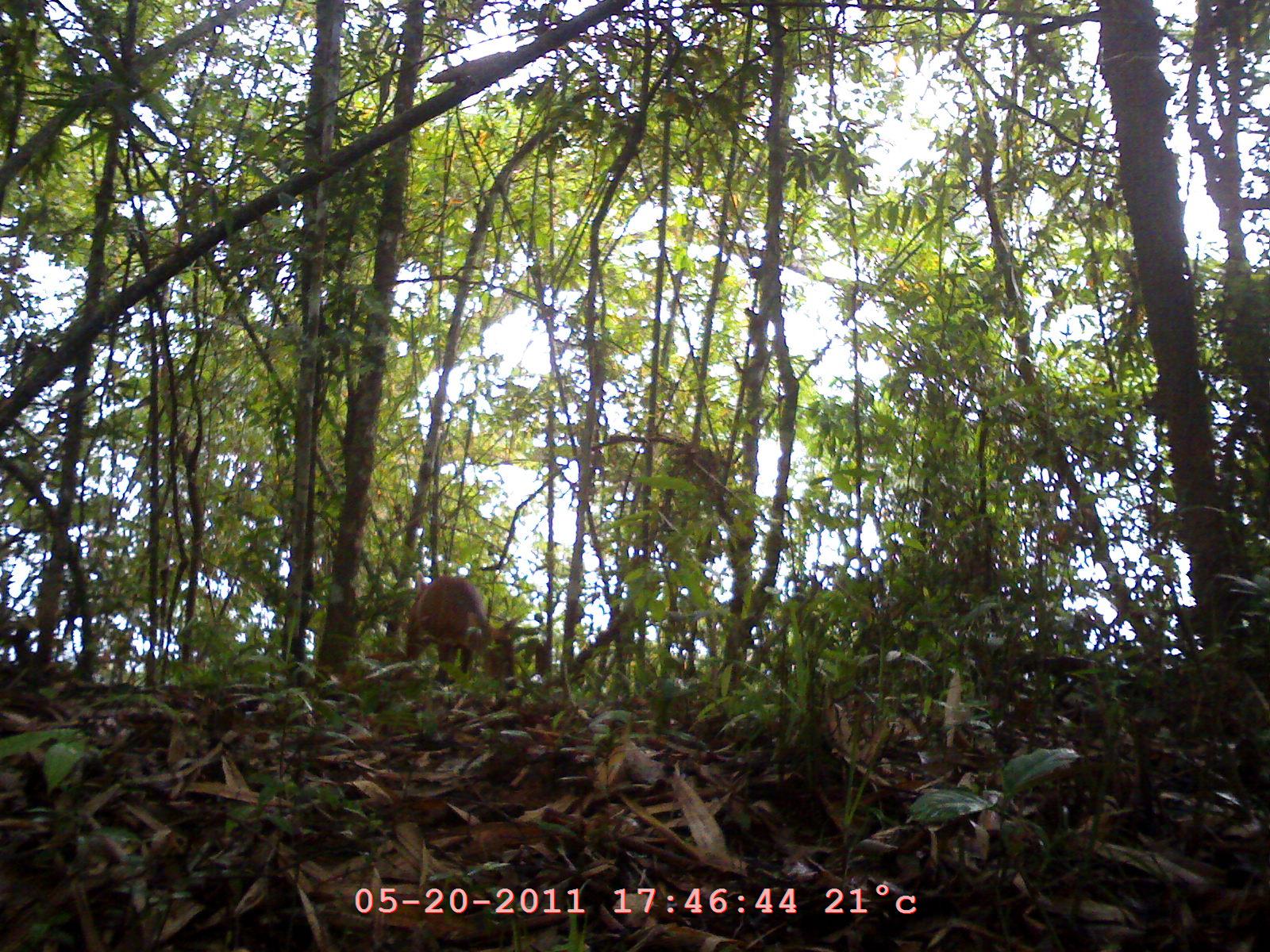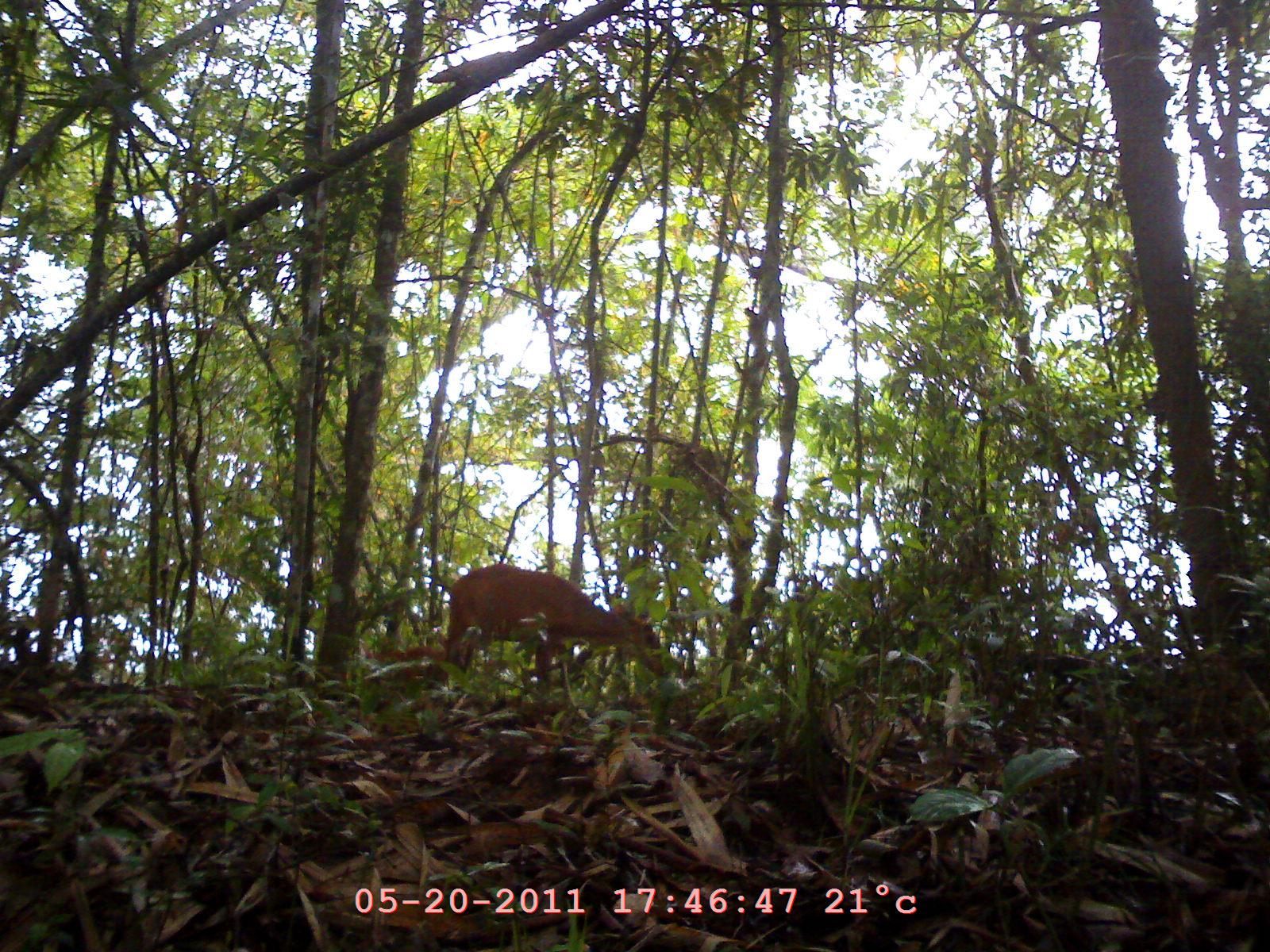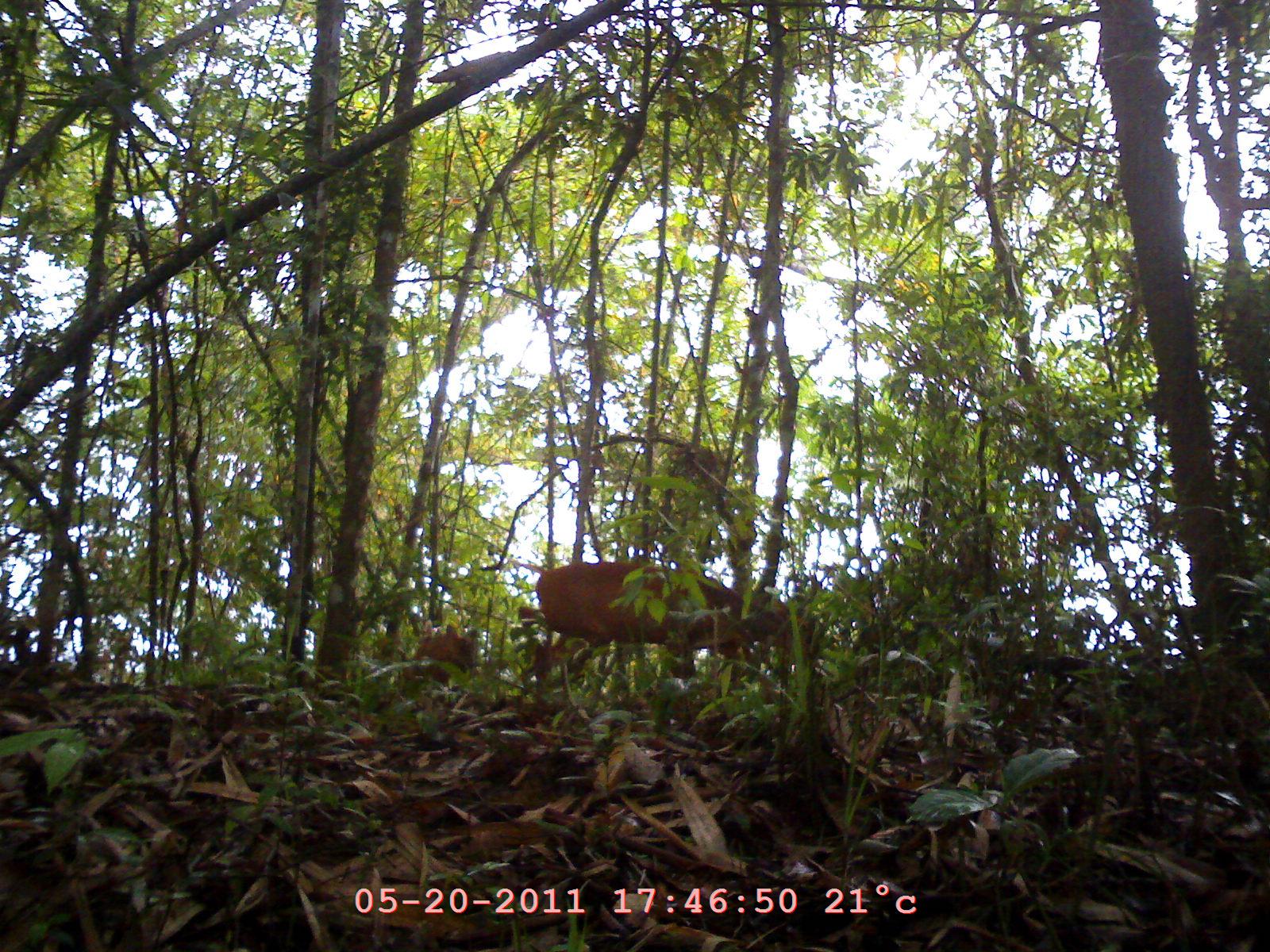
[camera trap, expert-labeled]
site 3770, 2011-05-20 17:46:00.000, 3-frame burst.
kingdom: Animalia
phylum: Chordata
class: Mammalia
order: Artiodactyla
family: Cervidae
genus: Muntiacus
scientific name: Muntiacus muntjak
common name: southern red muntjac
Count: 2.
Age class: adult.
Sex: female.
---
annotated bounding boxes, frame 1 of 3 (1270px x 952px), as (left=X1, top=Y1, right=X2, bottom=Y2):
muntiacus muntjak: (left=391, top=566, right=511, bottom=690)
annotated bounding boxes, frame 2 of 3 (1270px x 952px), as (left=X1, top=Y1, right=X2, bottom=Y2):
muntiacus muntjak: (left=440, top=556, right=667, bottom=698)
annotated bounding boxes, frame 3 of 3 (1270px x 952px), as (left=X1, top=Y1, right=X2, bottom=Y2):
muntiacus muntjak: (left=518, top=561, right=819, bottom=701); (left=409, top=622, right=479, bottom=683)